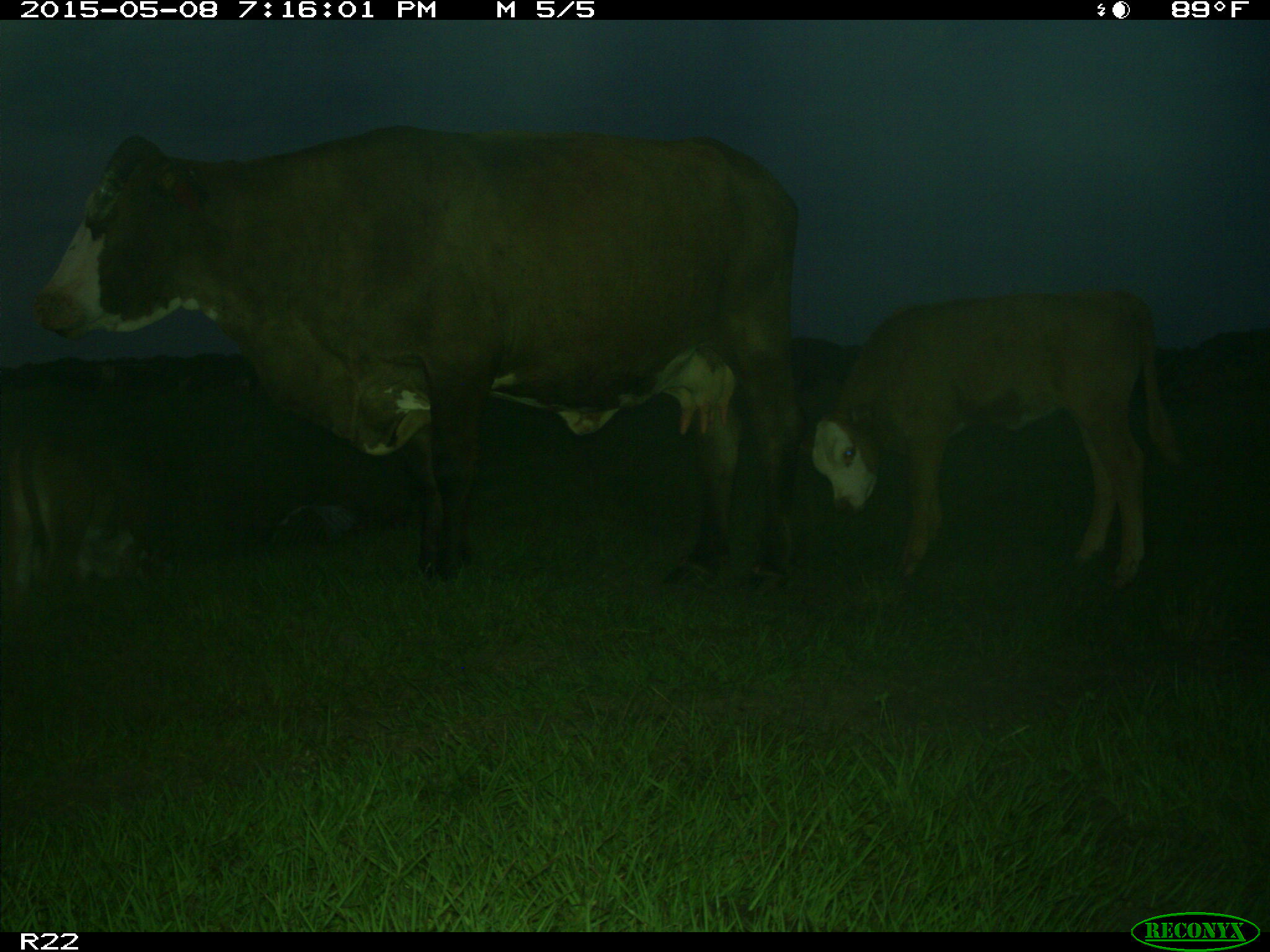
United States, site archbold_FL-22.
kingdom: Animalia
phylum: Chordata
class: Mammalia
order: Artiodactyla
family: Bovidae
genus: Bos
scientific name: Bos taurus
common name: domestic cow